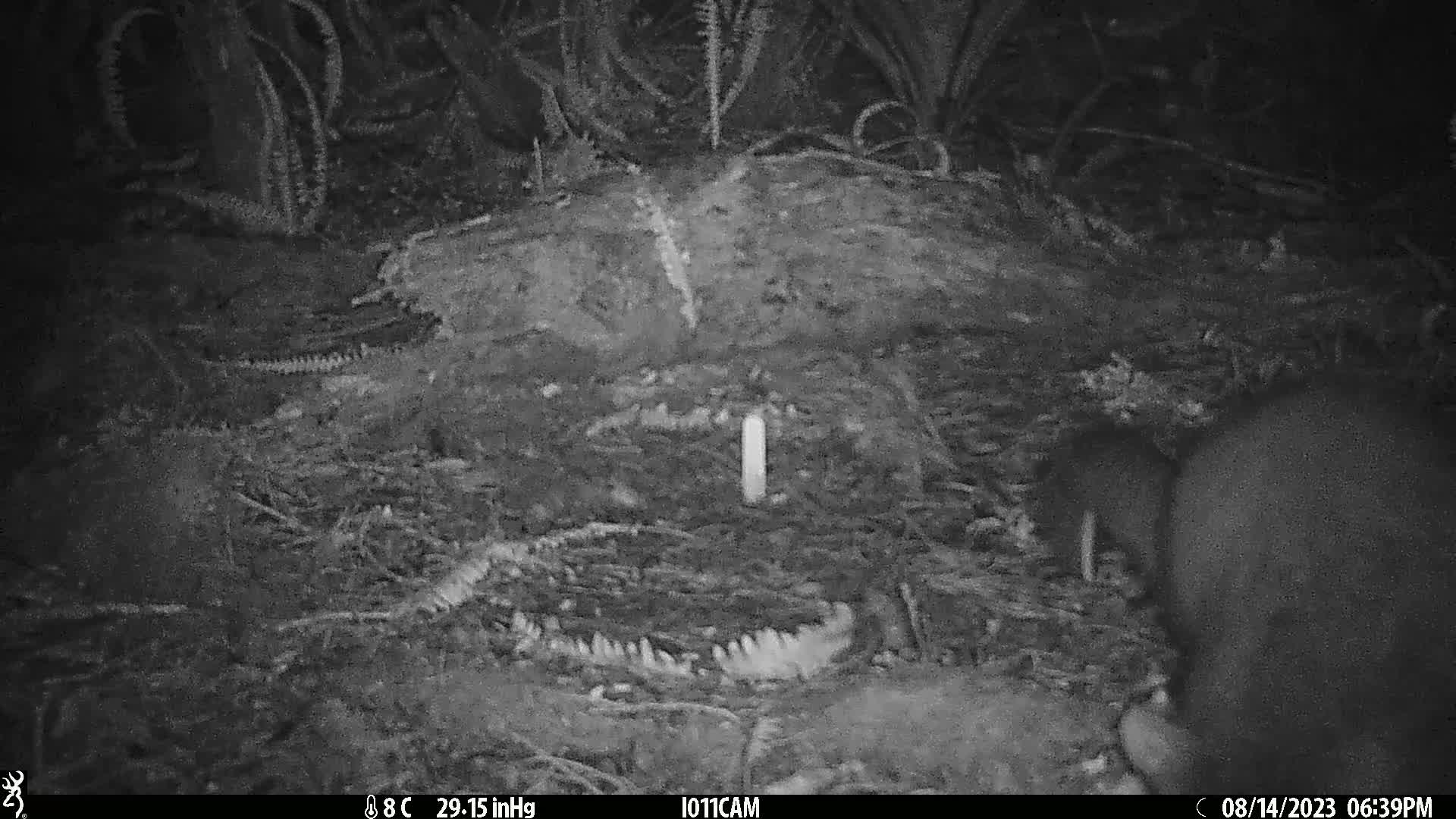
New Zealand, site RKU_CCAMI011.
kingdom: Animalia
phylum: Chordata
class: Mammalia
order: Diprotodontia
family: Phalangeridae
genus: Trichosurus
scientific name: Trichosurus vulpecula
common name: common brushtail possum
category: possum